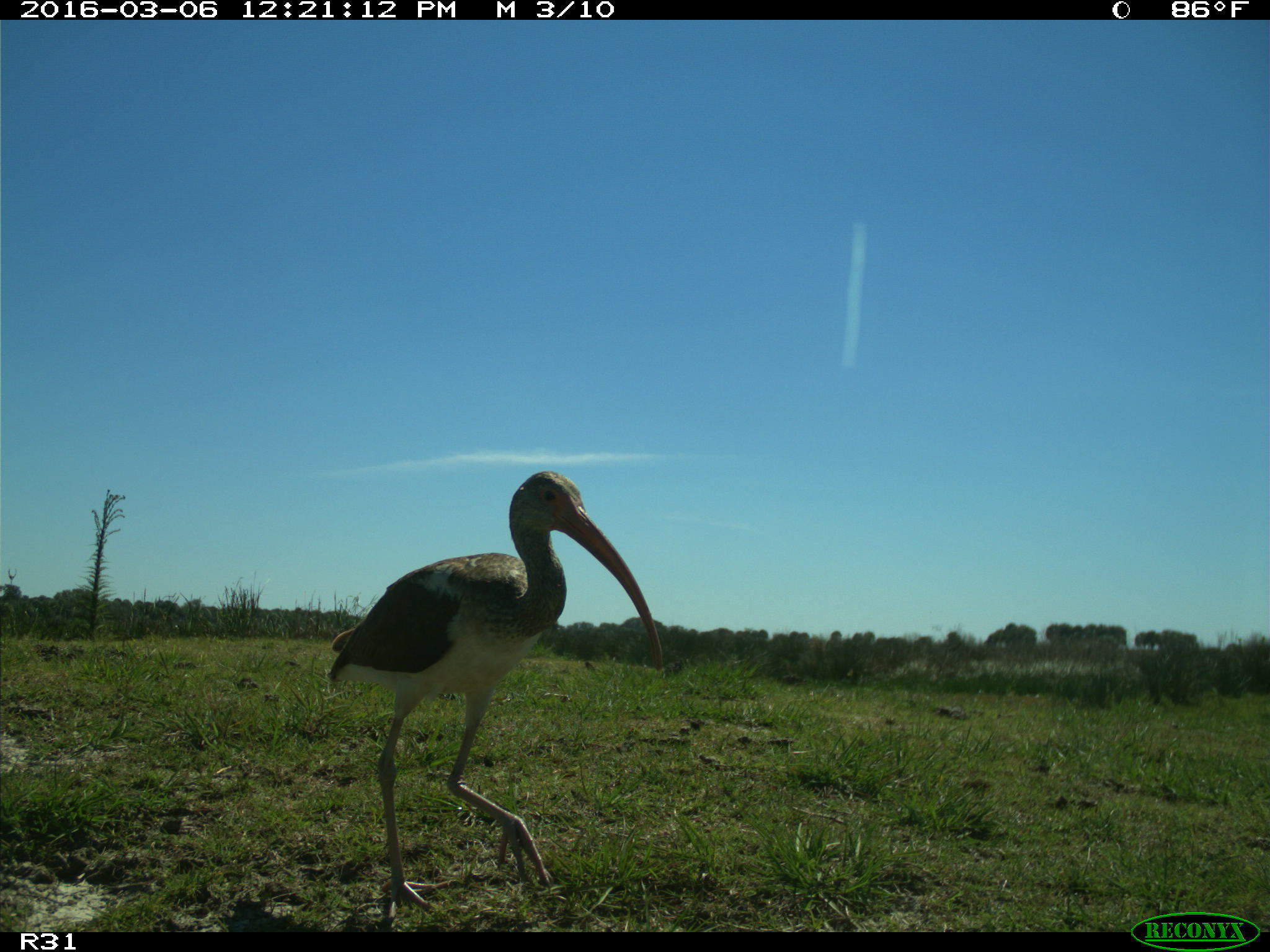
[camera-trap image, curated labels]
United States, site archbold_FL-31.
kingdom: Animalia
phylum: Chordata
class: Aves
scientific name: Aves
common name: birds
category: unidentified bird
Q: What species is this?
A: Unidentified bird (birds) (Aves).